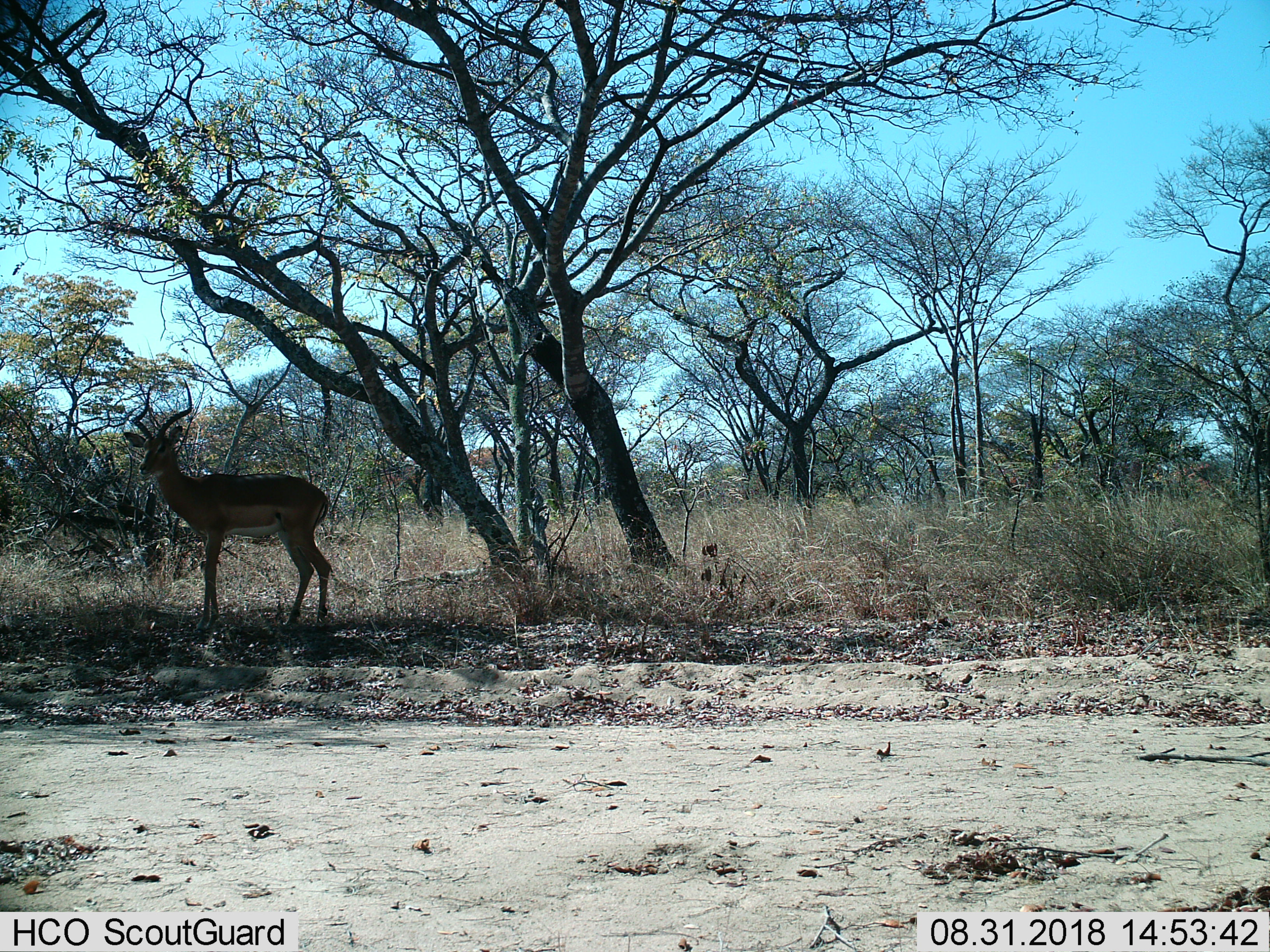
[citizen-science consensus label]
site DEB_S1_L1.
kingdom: Animalia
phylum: Chordata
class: Mammalia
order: Artiodactyla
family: Bovidae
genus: Aepyceros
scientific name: Aepyceros melampus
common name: impala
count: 1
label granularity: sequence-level